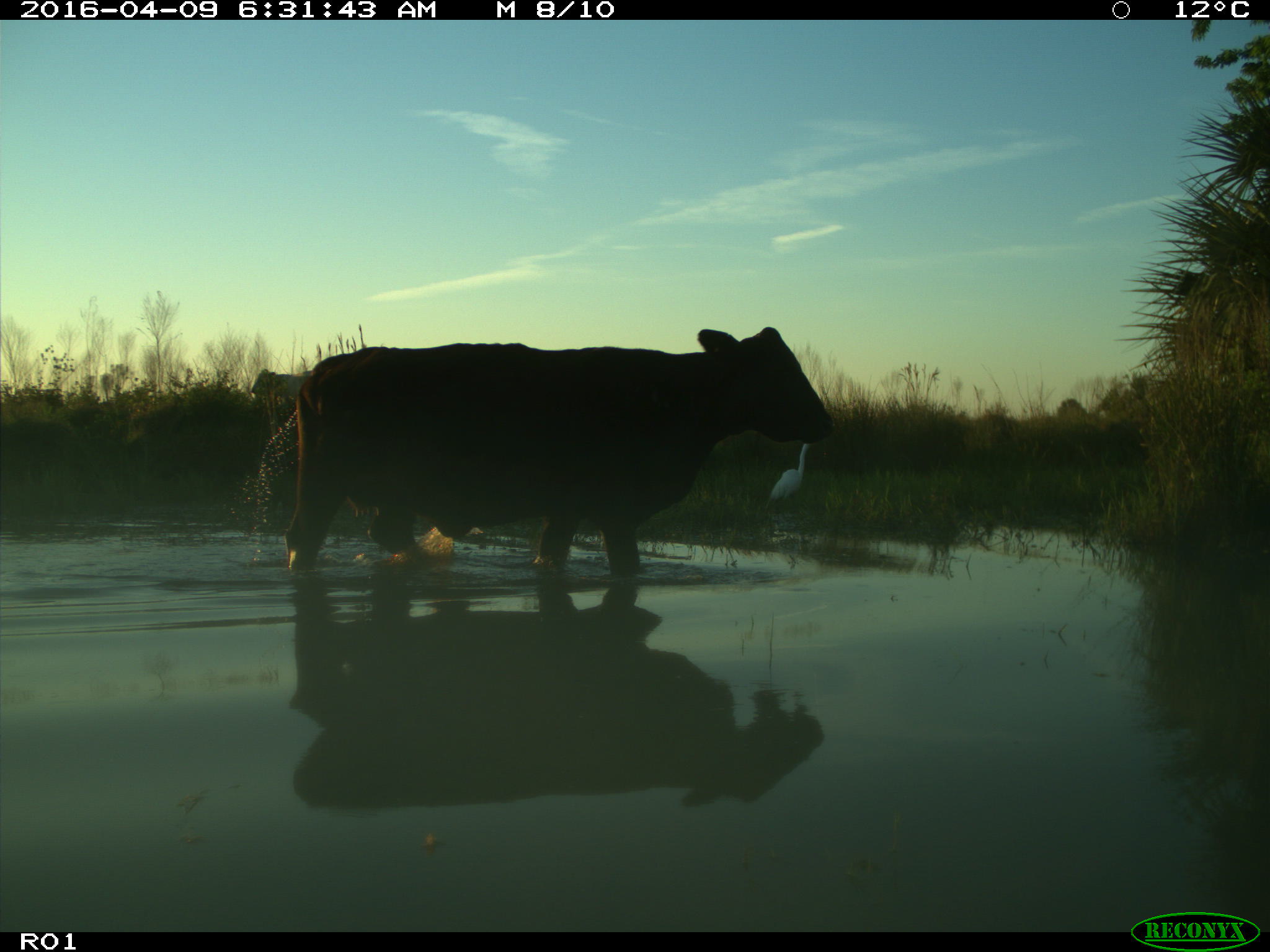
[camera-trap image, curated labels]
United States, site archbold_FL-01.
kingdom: Animalia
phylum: Chordata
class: Mammalia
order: Artiodactyla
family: Bovidae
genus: Bos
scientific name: Bos taurus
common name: domestic cow